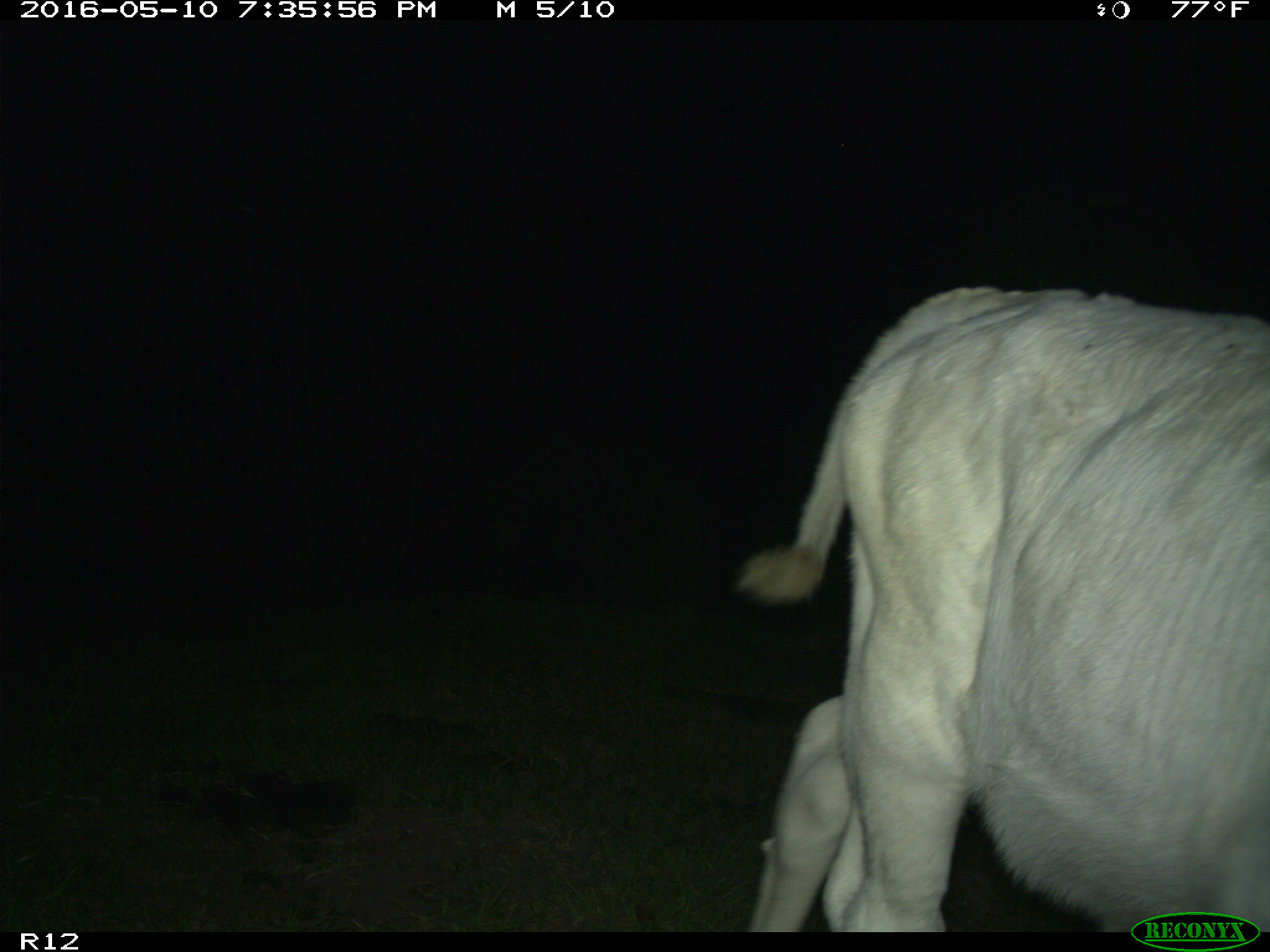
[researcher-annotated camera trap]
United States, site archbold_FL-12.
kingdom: Animalia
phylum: Chordata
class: Mammalia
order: Artiodactyla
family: Bovidae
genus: Bos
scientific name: Bos taurus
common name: domestic cow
Bos taurus (domestic cow).